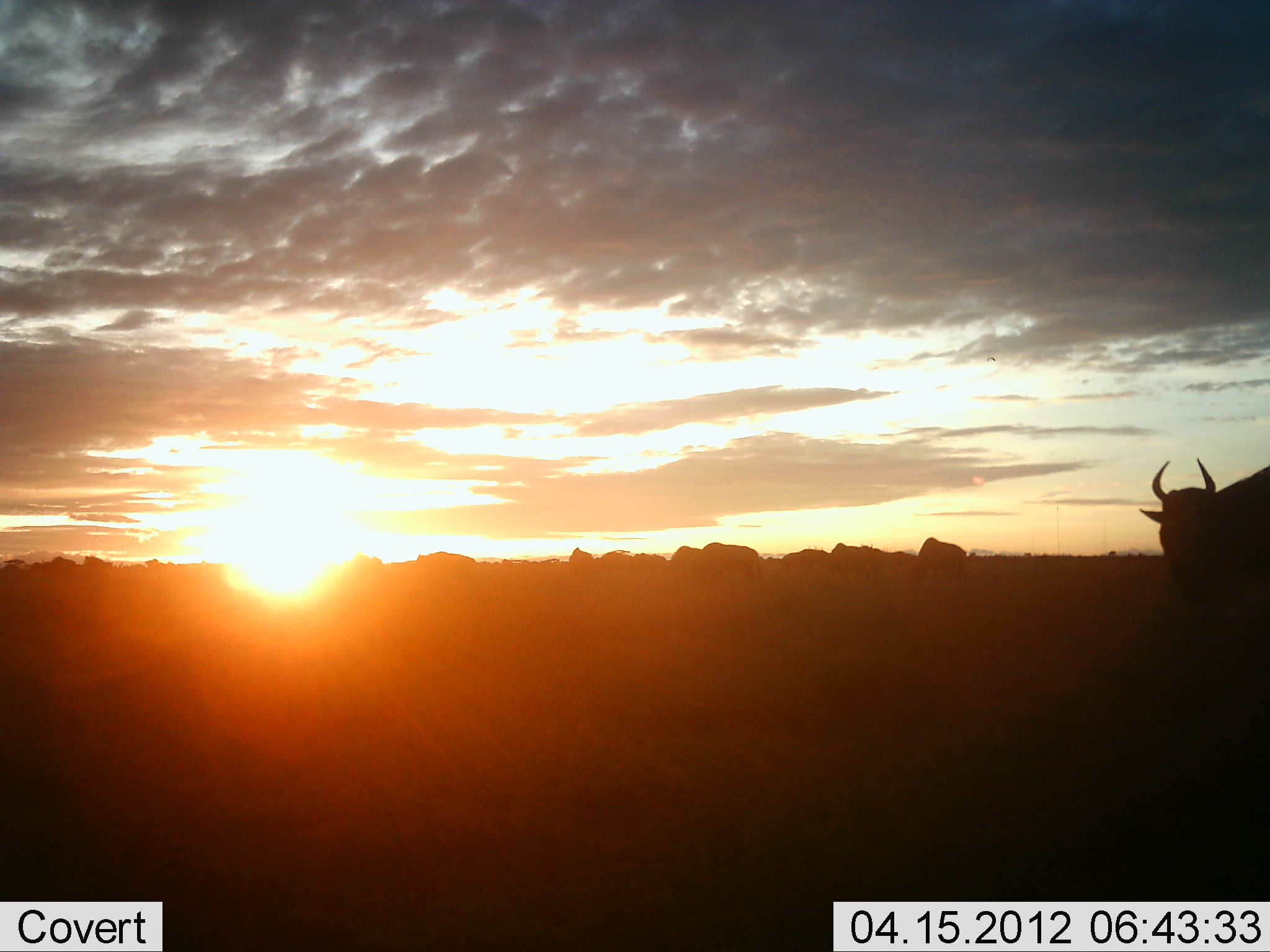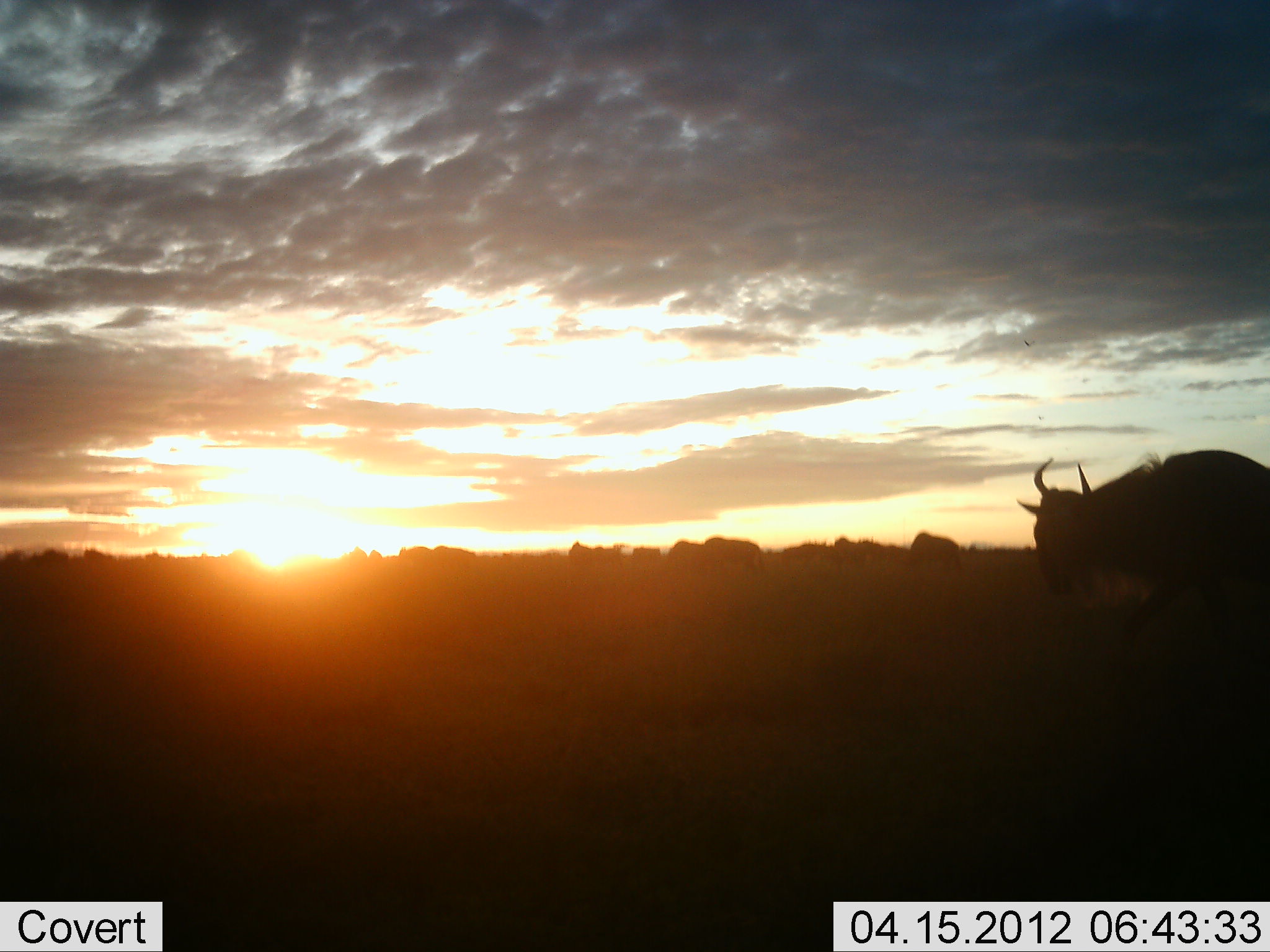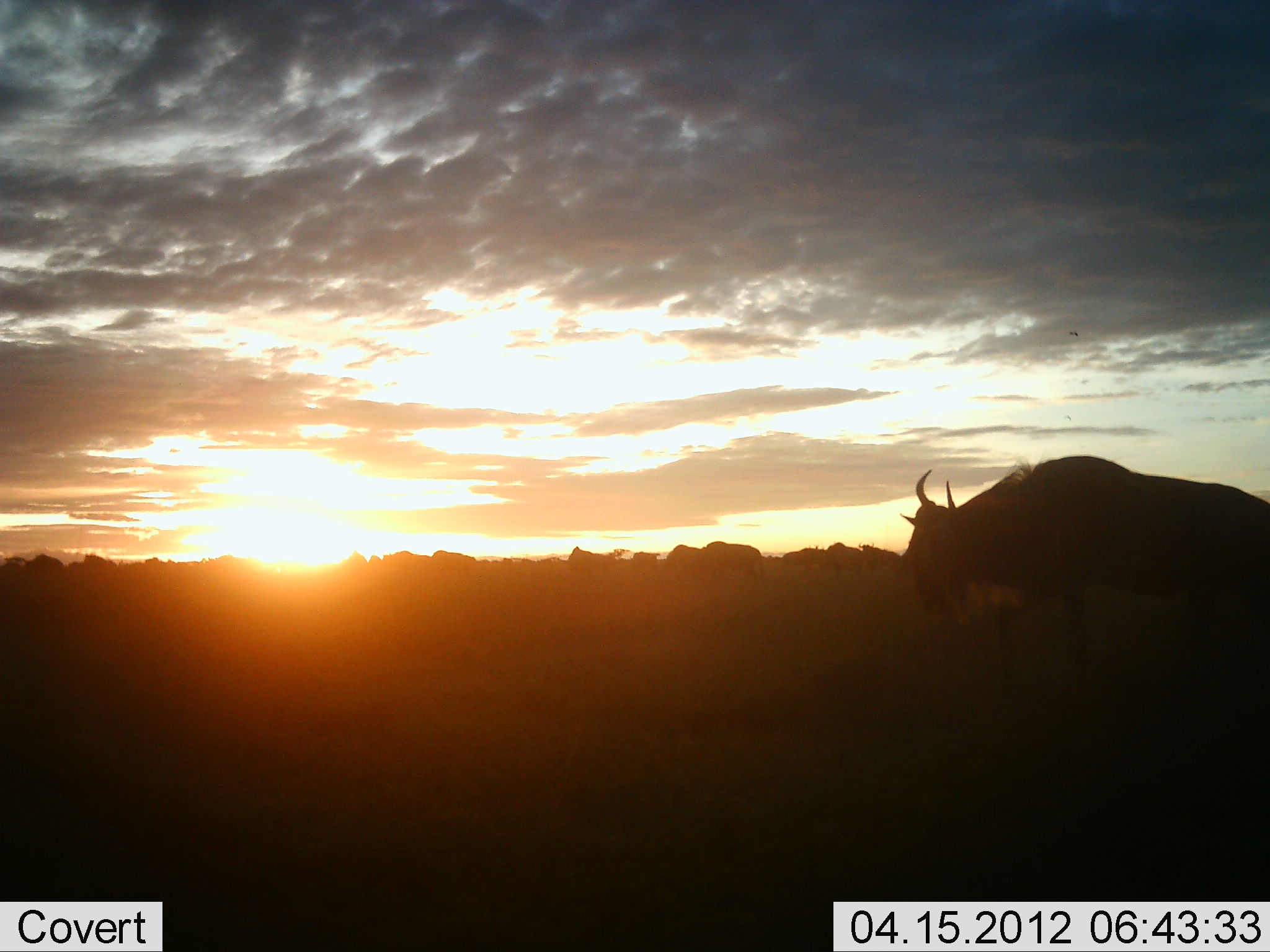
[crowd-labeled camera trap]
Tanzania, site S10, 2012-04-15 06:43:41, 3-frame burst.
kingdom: Animalia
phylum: Chordata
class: Mammalia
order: Artiodactyla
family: Bovidae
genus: Connochaetes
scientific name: Connochaetes taurinus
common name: blue wildebeest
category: wildebeest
Wildebeest (blue wildebeest) (Connochaetes taurinus), count 5. Behavior (volunteer vote fractions): standing 42%, resting 0%, moving 88%, interacting 0%. Young present (vote fraction): 0%. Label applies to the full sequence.